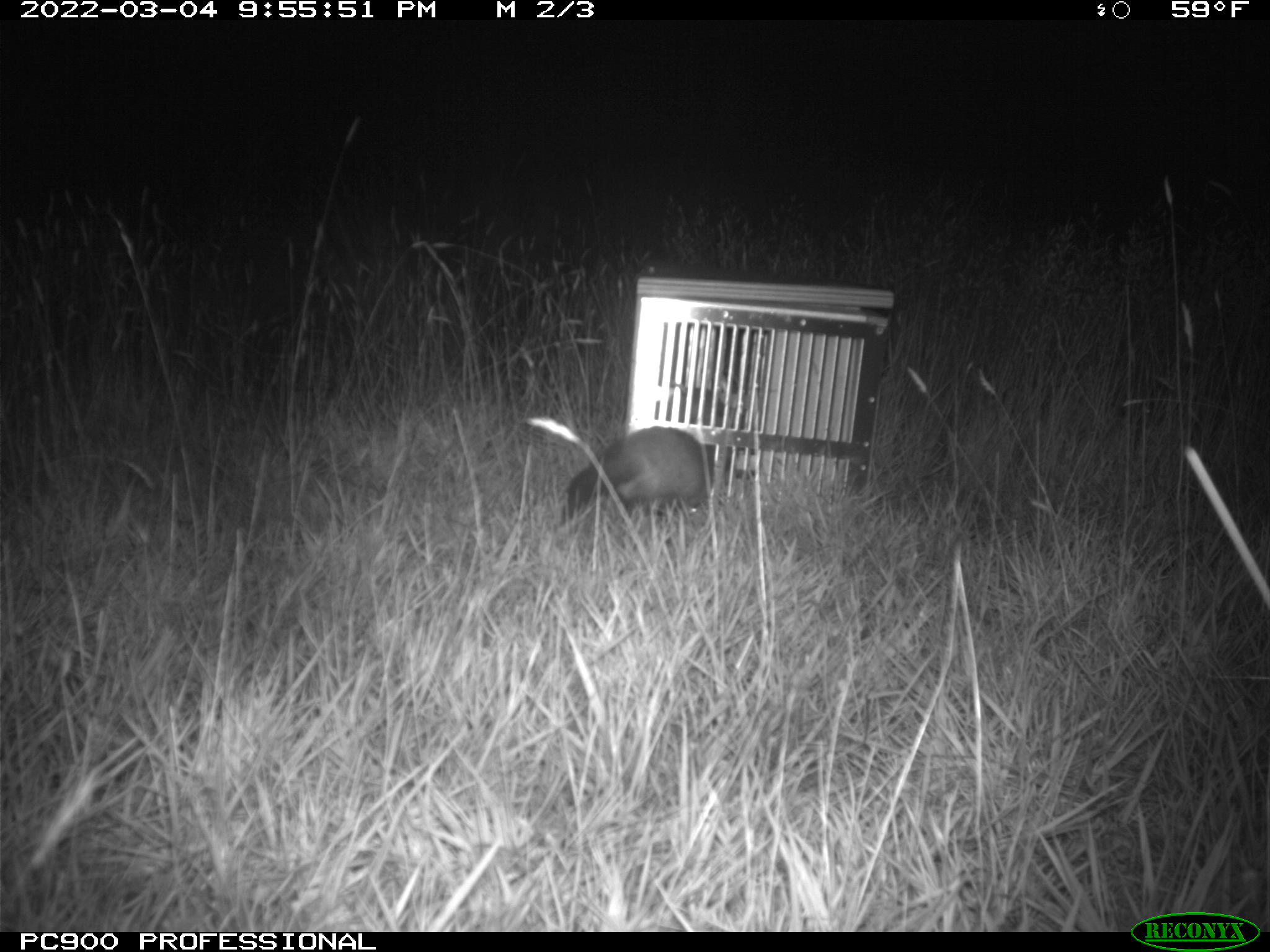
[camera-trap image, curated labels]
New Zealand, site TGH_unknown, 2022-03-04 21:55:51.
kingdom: Animalia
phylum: Chordata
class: Mammalia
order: Carnivora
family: Mustelidae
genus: Mustela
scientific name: Mustela furo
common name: ferret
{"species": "ferret (Mustela furo)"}